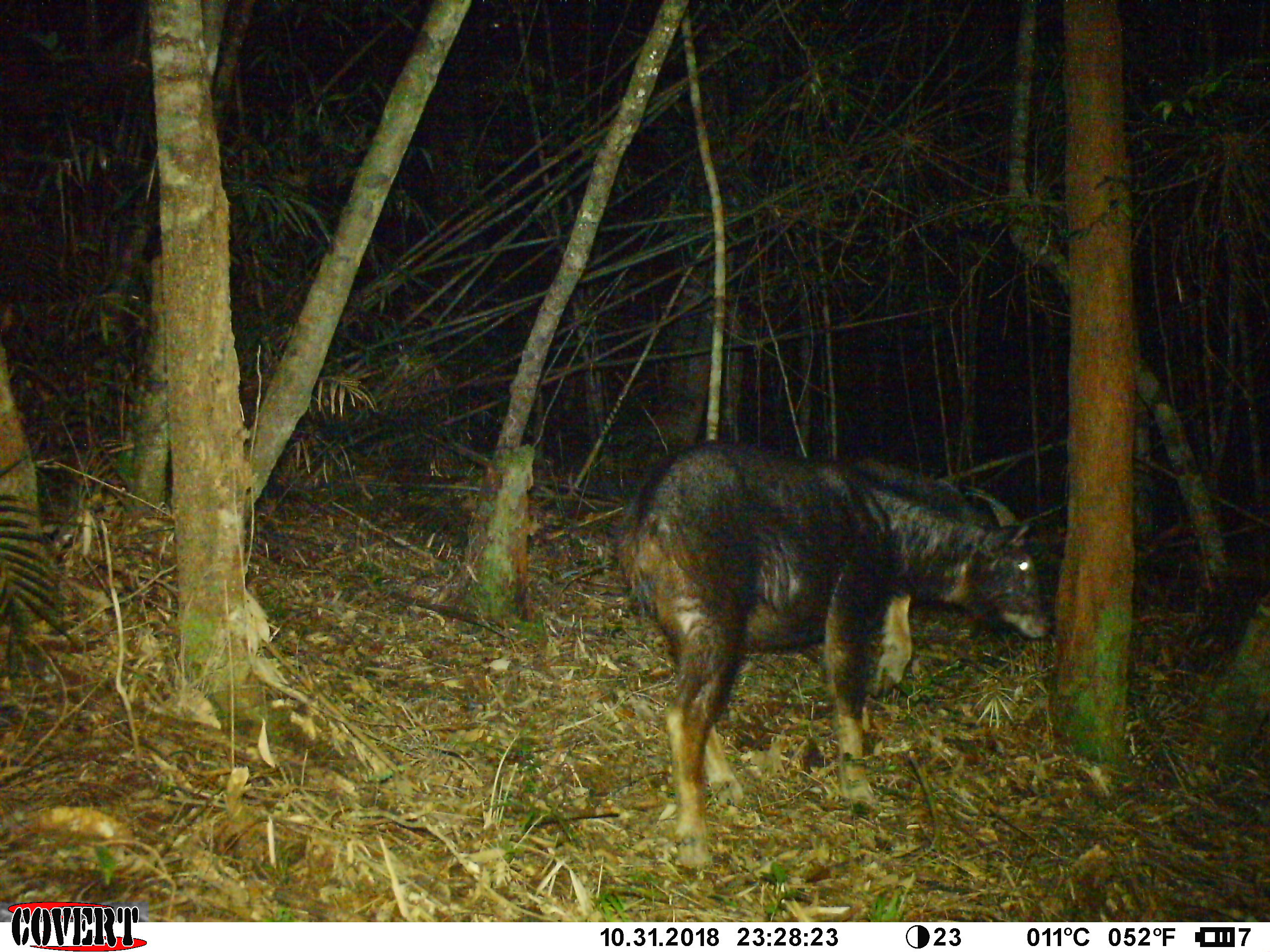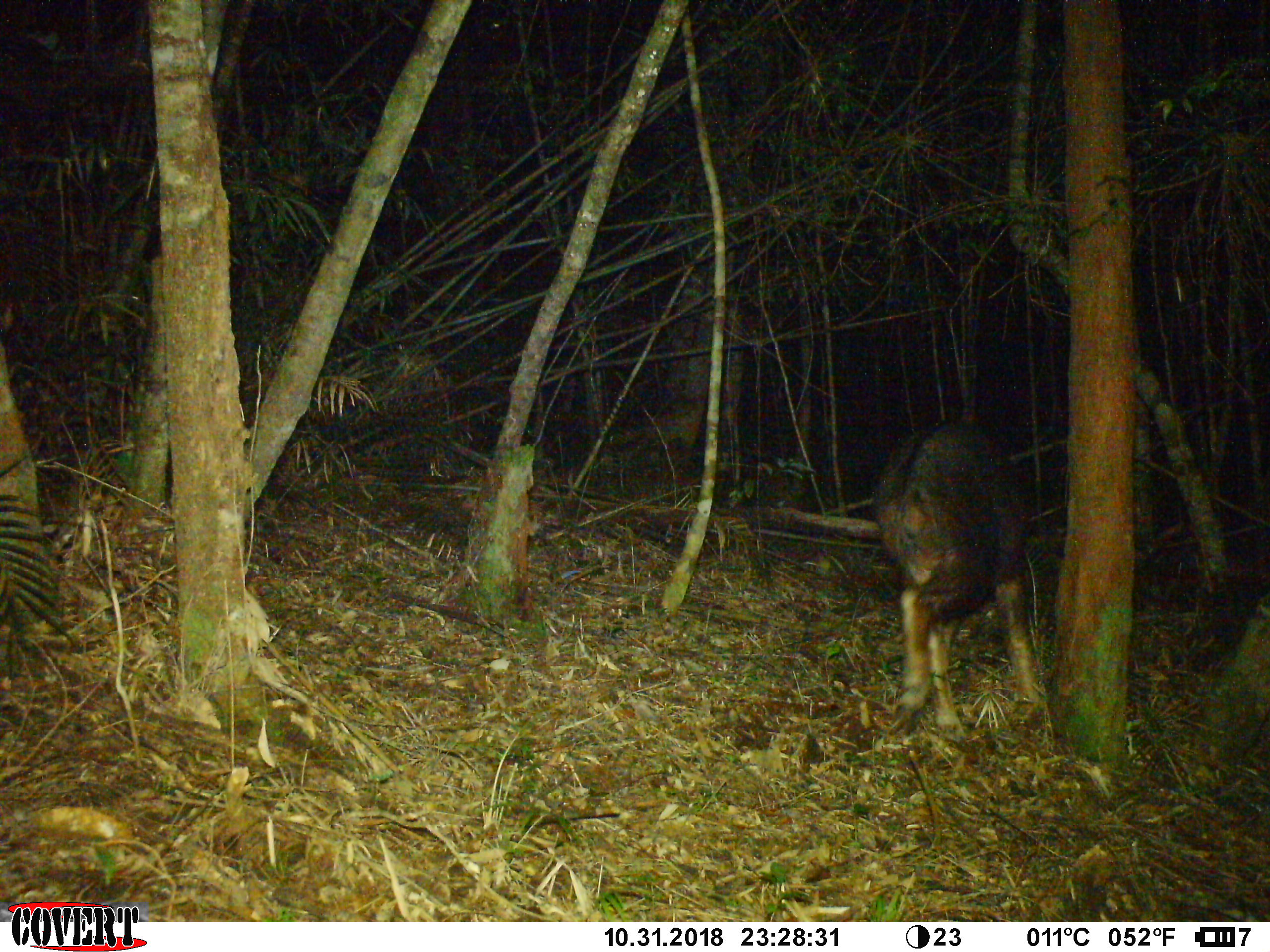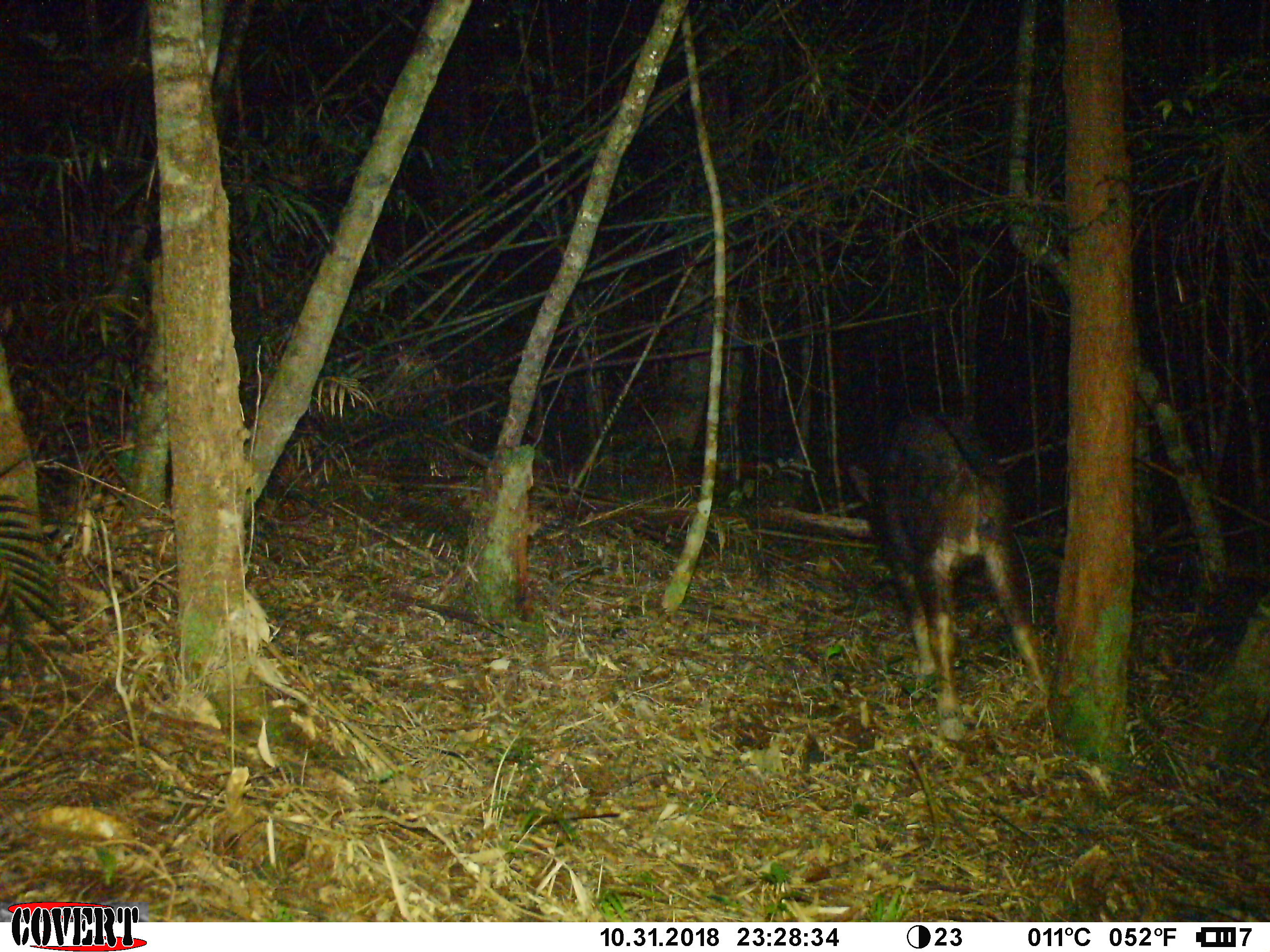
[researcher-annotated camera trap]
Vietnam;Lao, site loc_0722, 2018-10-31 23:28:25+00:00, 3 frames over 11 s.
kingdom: Animalia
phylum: Chordata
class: Mammalia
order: Artiodactyla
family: Bovidae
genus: Capricornis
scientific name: Capricornis sumatraensis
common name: chinese serow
Chinese serow (Capricornis sumatraensis). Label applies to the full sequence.